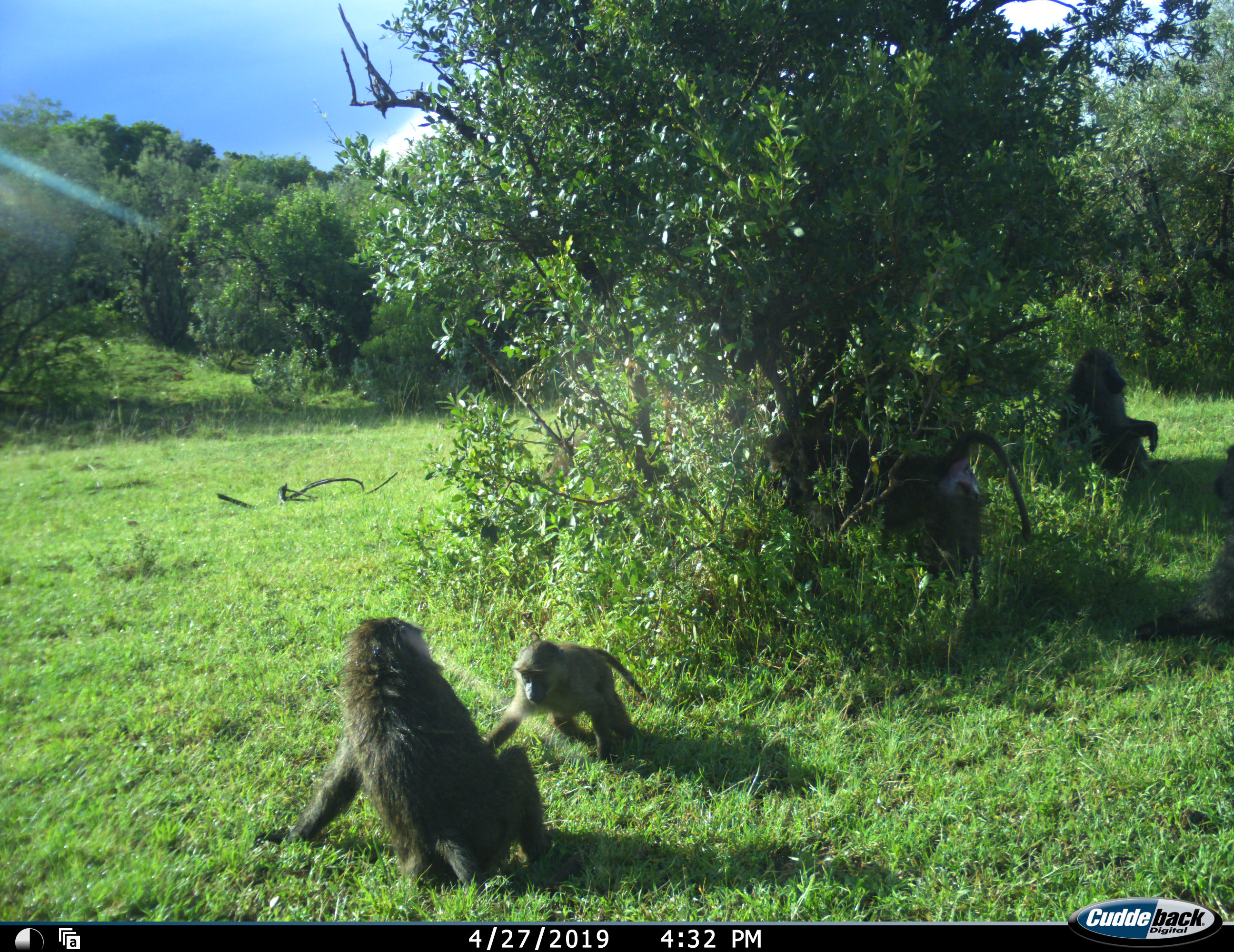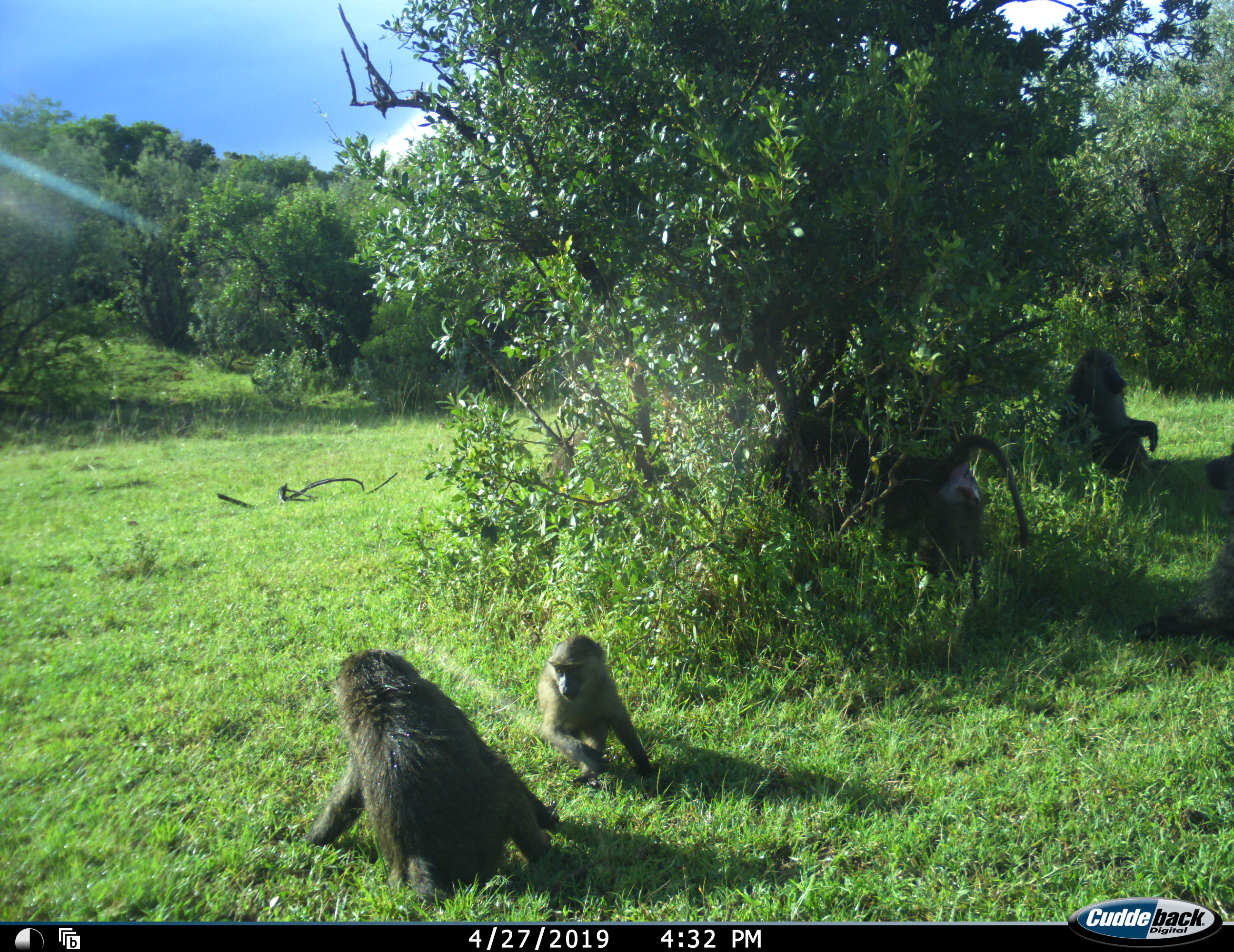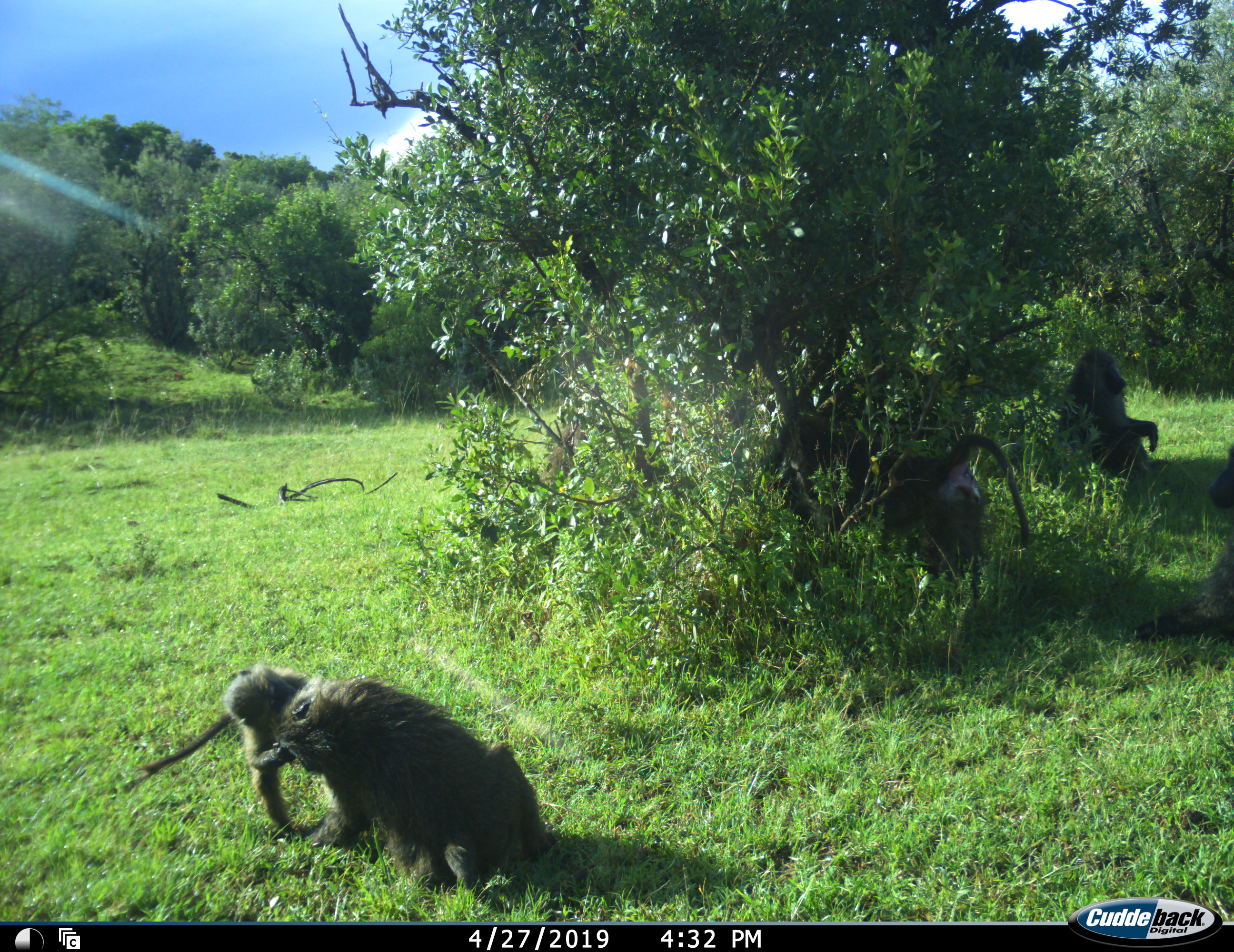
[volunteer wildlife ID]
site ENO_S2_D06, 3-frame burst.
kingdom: Animalia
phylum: Chordata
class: Mammalia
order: Primates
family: Cercopithecidae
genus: Papio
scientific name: Papio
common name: baboon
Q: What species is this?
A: Baboon (Papio).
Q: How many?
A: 6.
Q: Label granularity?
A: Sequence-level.